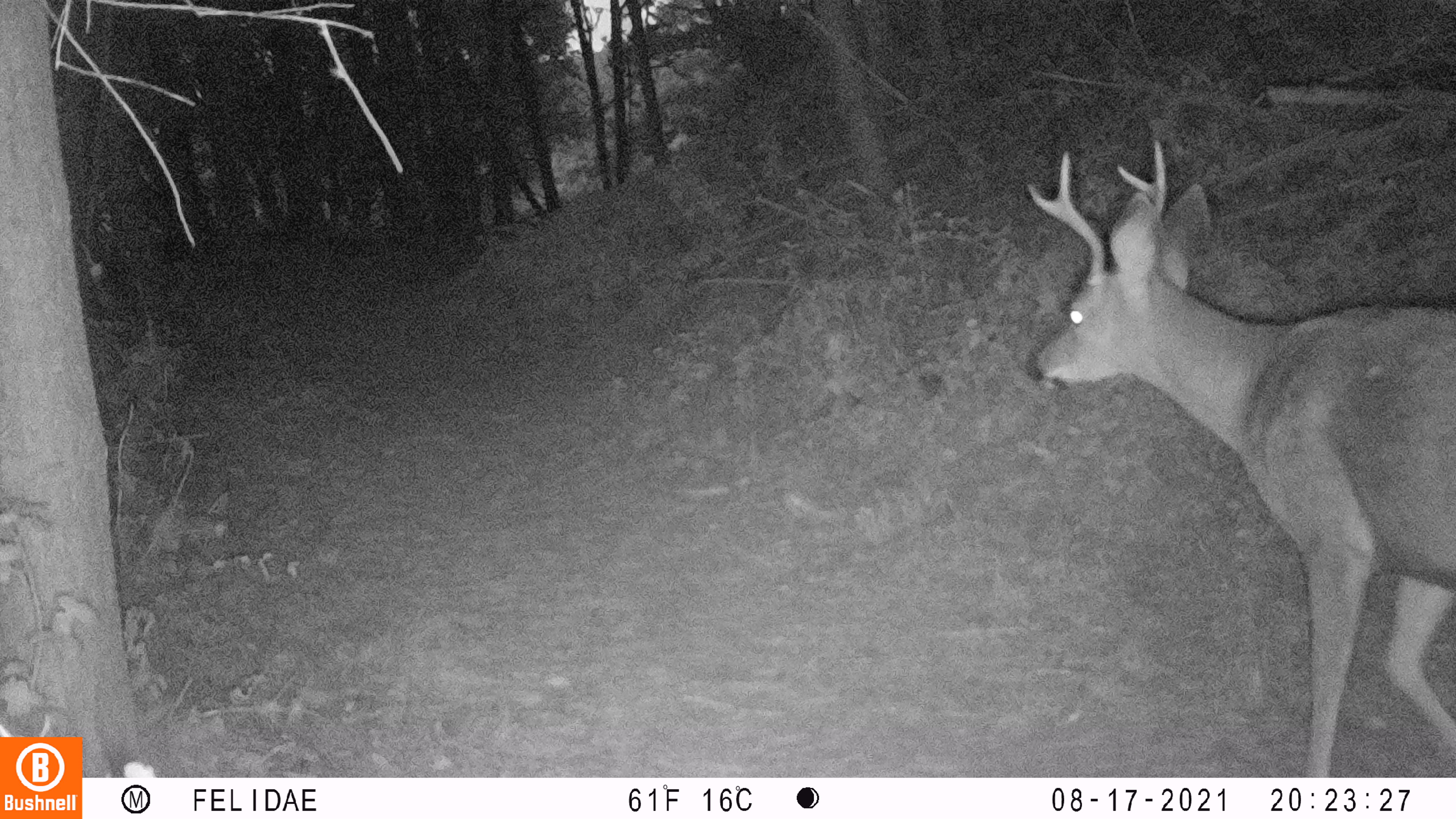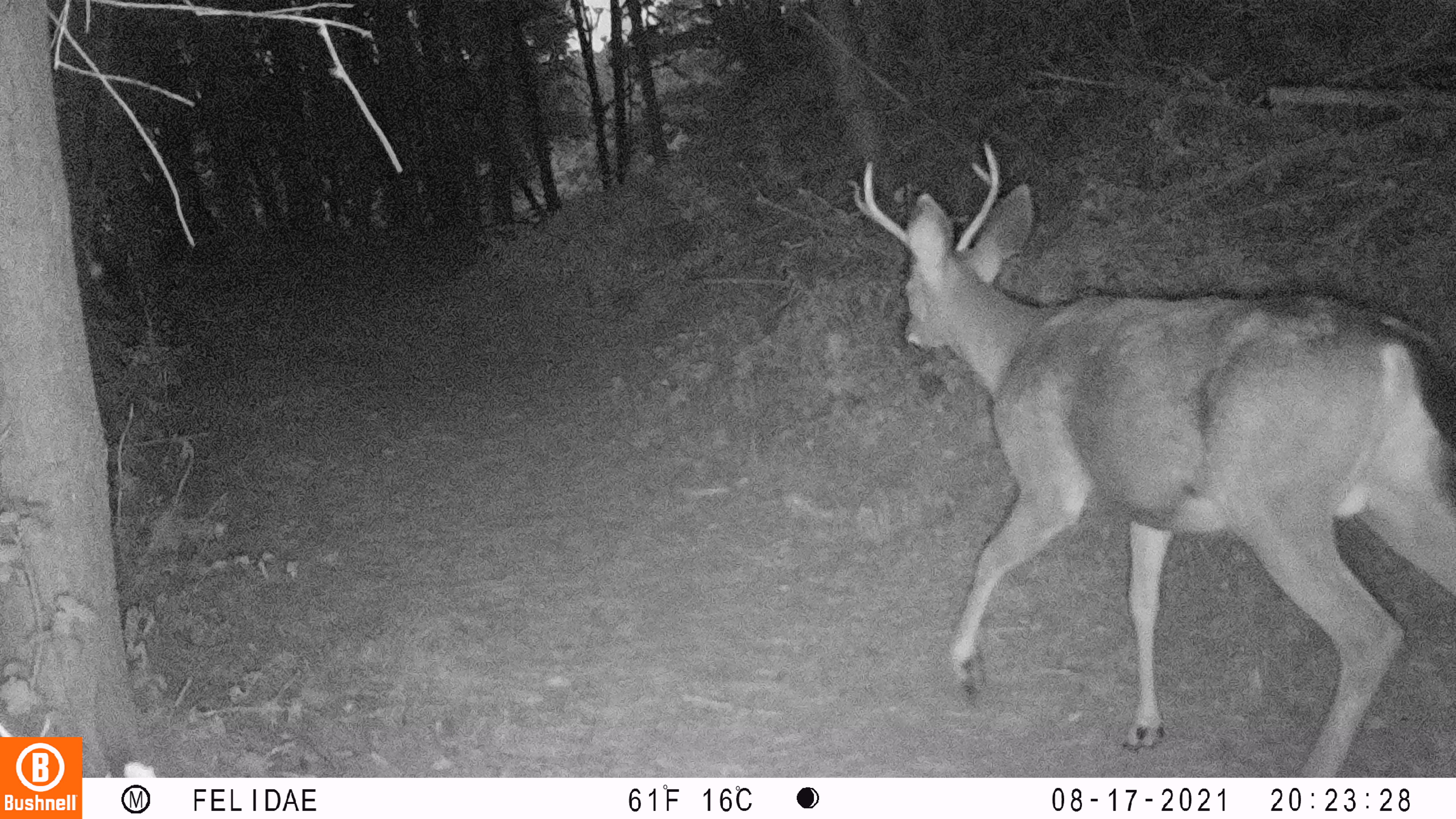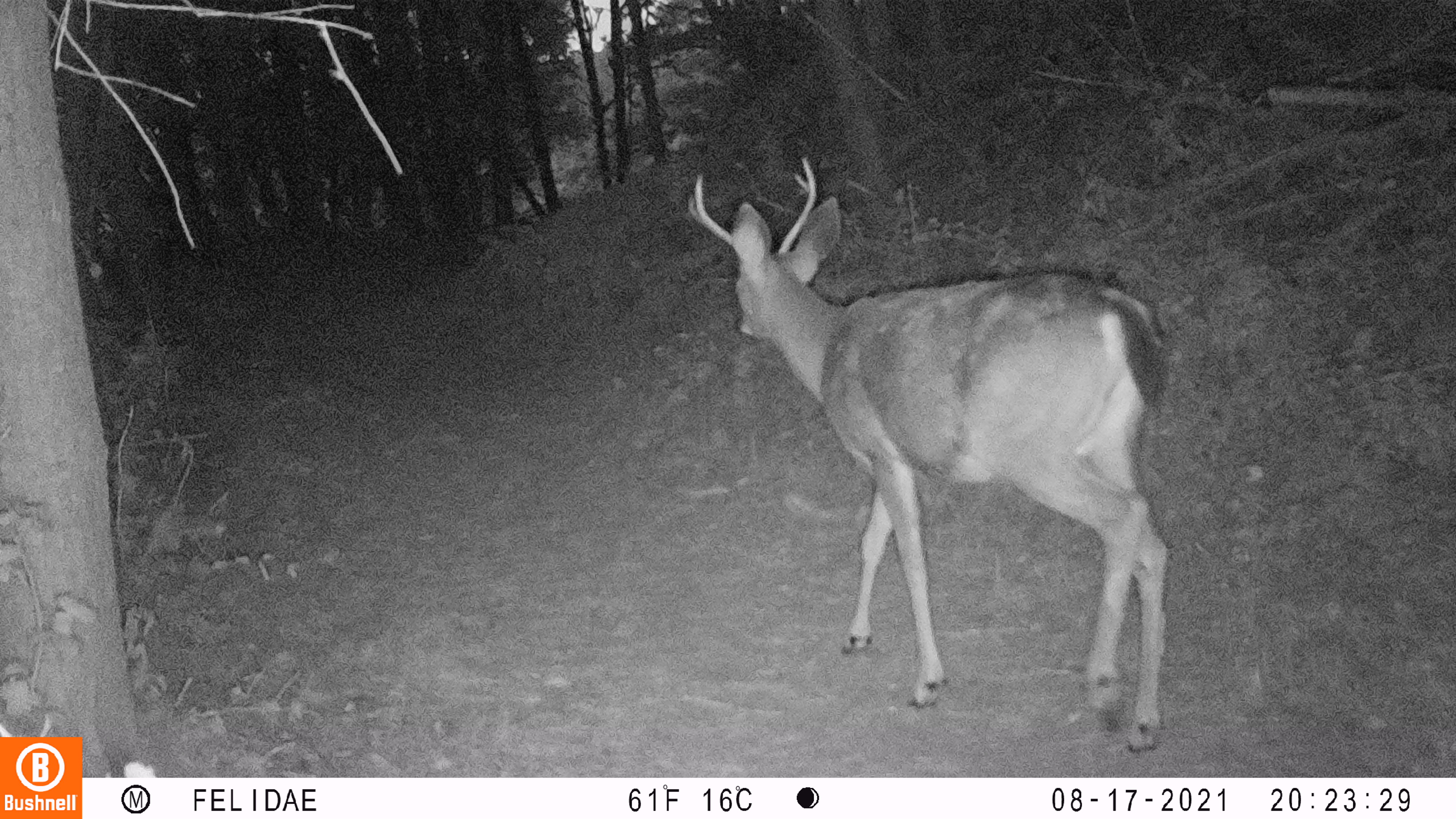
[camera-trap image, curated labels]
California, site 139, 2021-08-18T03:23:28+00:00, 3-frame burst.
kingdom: Animalia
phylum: Chordata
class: Mammalia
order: Artiodactyla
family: Cervidae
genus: Odocoileus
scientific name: Odocoileus hemionus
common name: mule deer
Mule deer (Odocoileus hemionus).